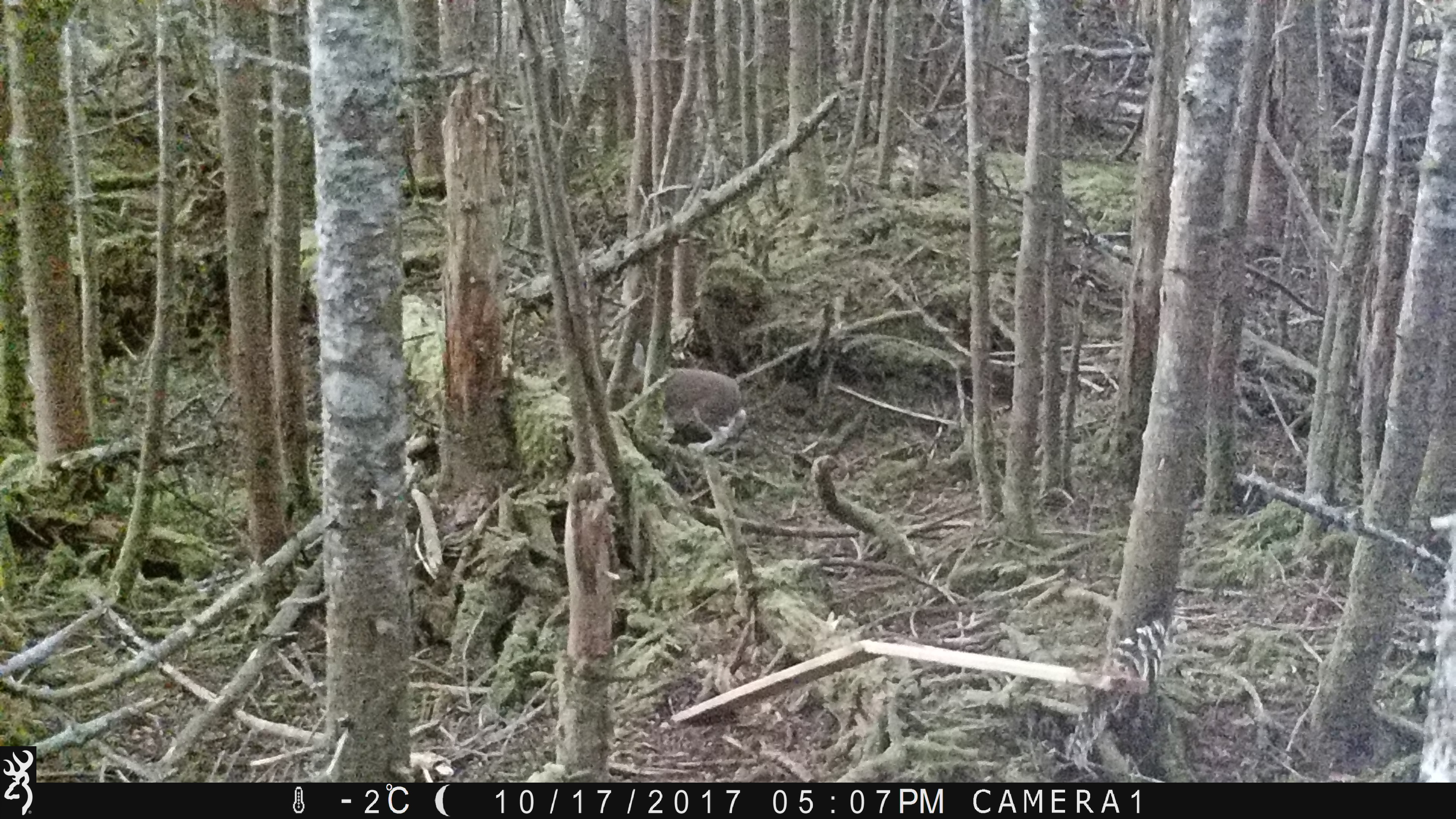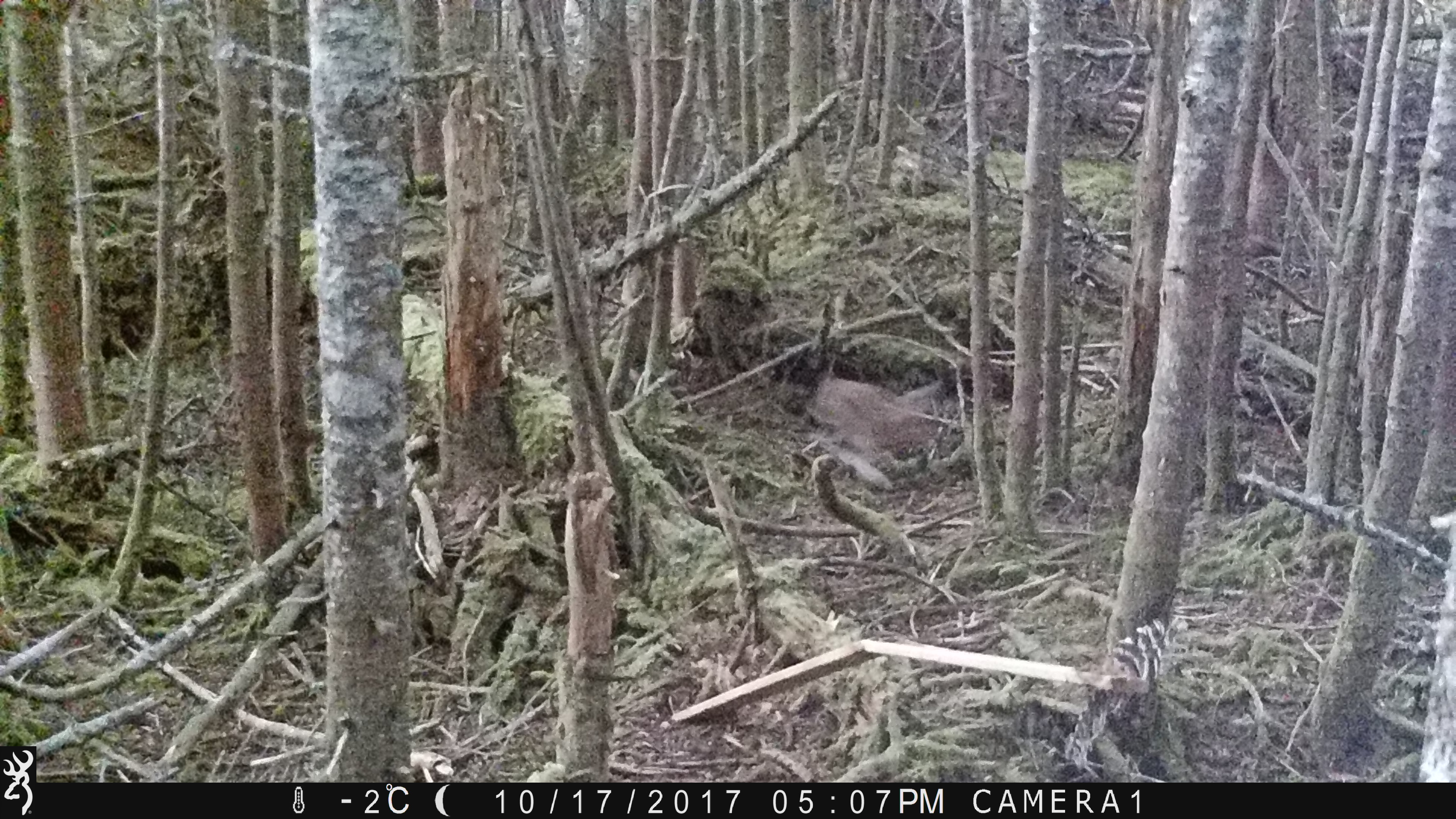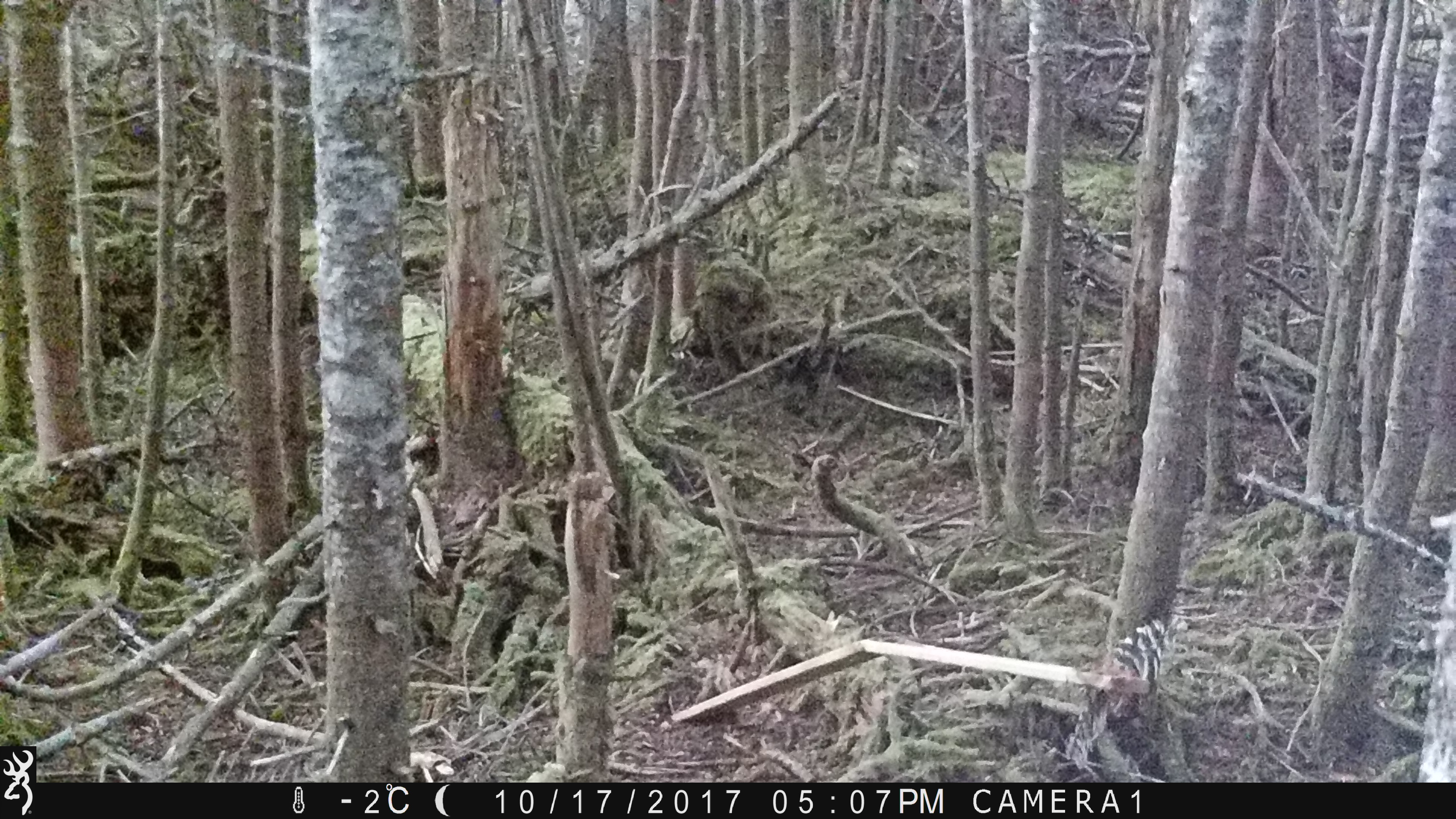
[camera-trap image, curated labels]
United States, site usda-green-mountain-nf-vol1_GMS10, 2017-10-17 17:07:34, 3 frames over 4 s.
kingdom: Animalia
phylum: Chordata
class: Mammalia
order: Lagomorpha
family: Leporidae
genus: Lepus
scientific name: Lepus americanus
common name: snowshoe hare